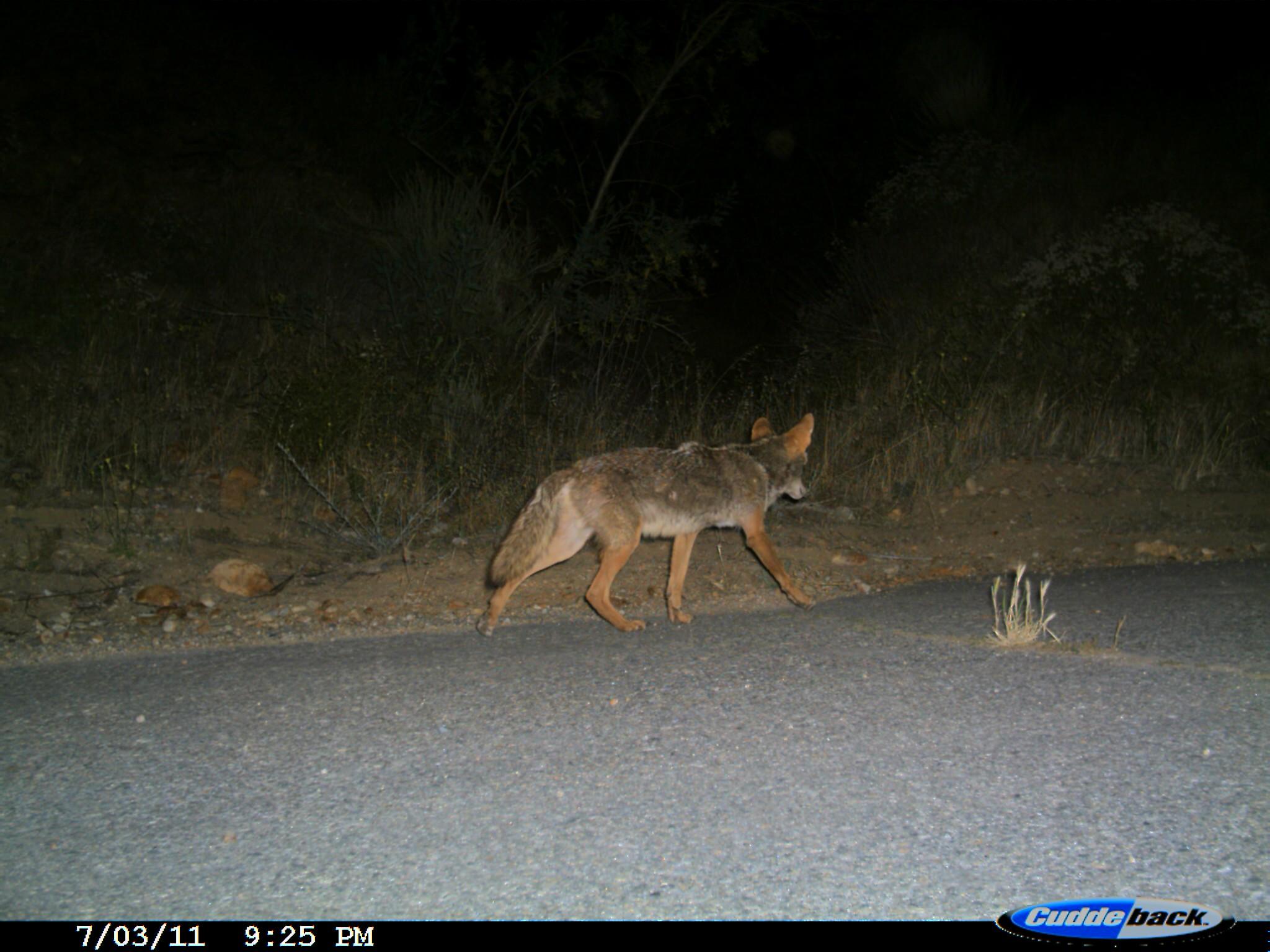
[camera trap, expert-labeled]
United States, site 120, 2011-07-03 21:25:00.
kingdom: Animalia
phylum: Chordata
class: Mammalia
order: Carnivora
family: Canidae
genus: Canis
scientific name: Canis latrans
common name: coyote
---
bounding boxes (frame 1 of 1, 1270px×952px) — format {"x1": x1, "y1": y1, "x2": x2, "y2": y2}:
coyote: {"x1": 476, "y1": 405, "x2": 838, "y2": 638}